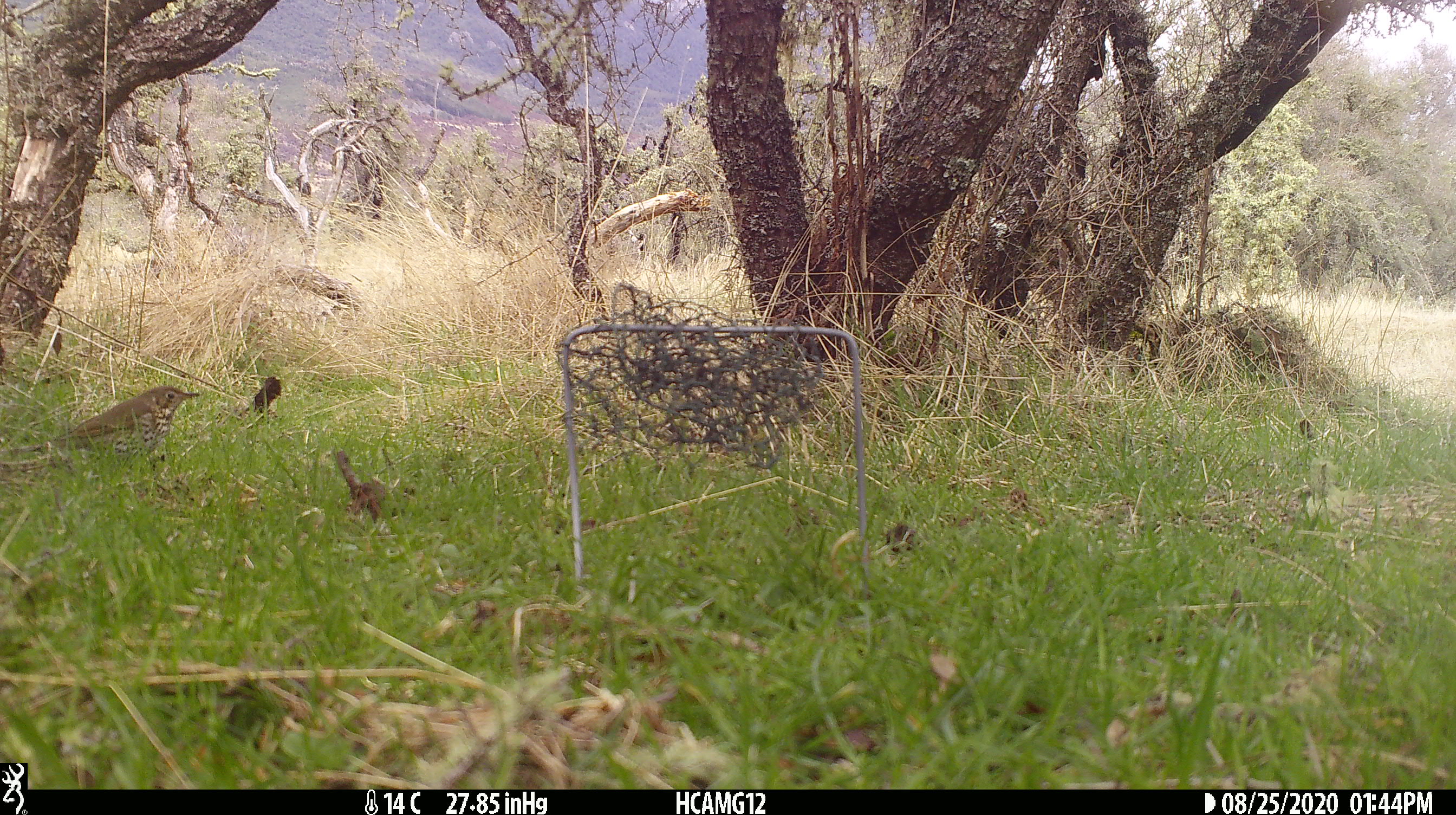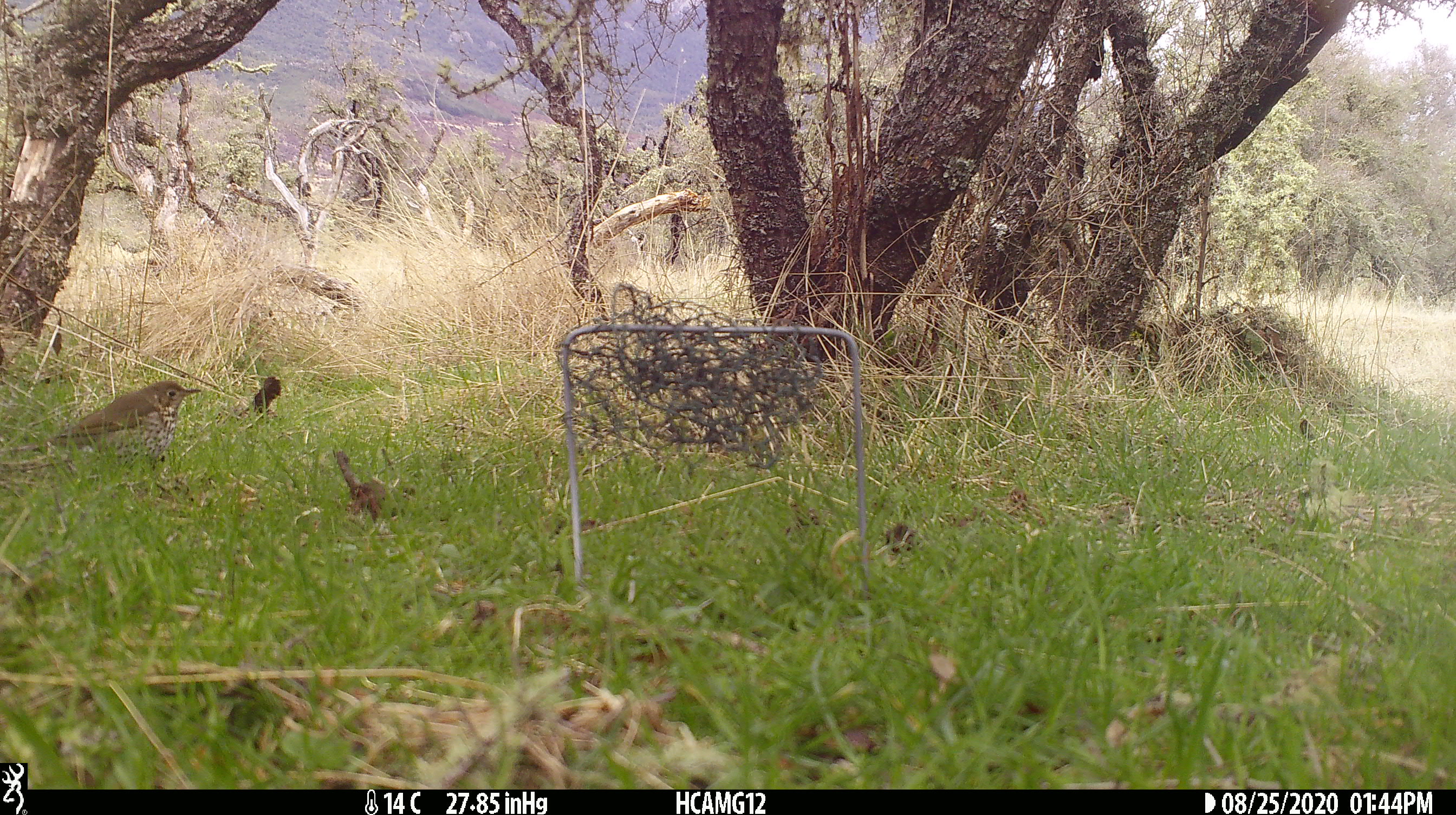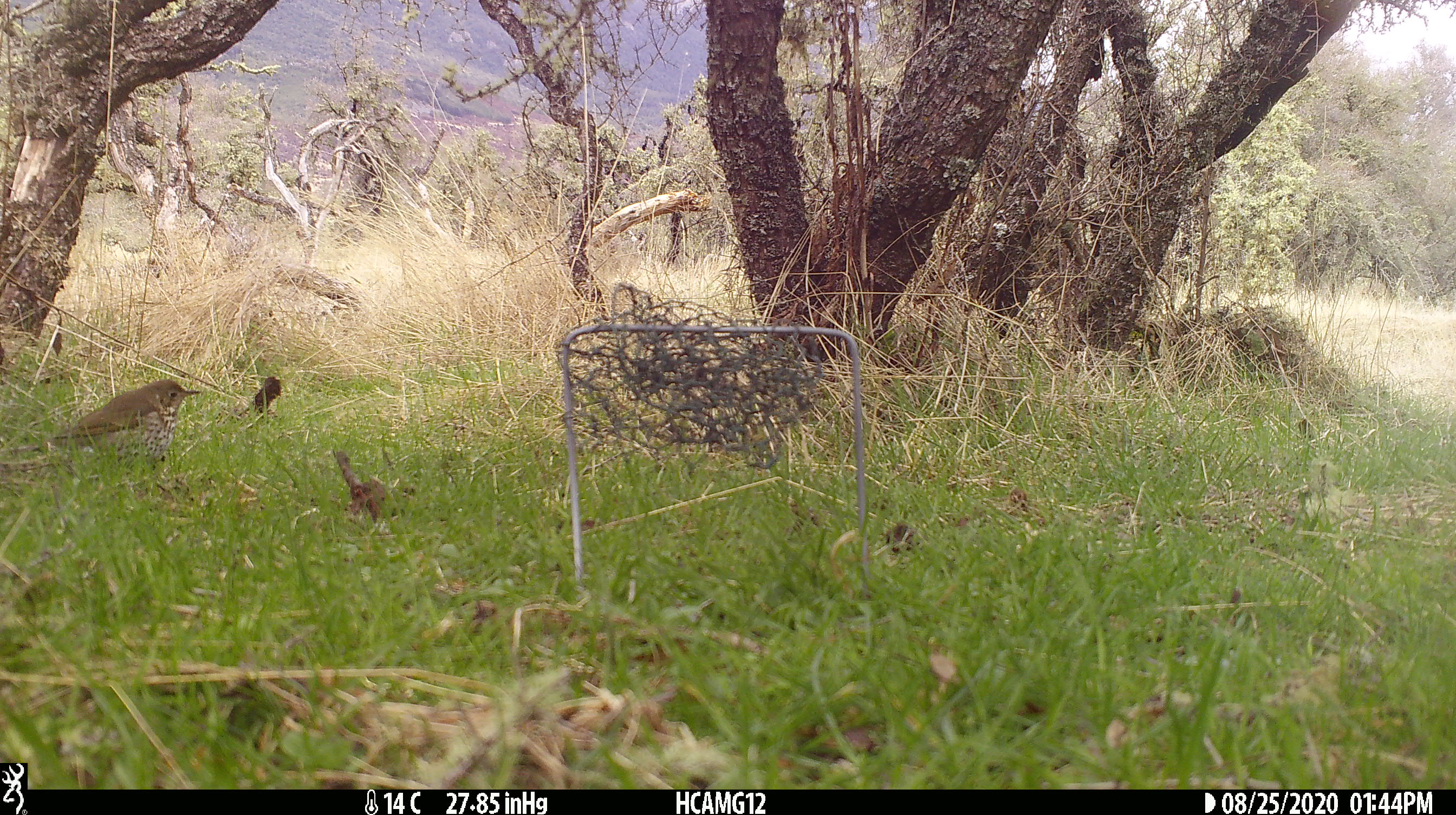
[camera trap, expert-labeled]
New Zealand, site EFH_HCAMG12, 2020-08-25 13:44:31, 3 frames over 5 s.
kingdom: Animalia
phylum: Chordata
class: Aves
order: Passeriformes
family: Turdidae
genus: Turdus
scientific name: Turdus philomelos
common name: song thrush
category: thrush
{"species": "thrush (song thrush) (Turdus philomelos)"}